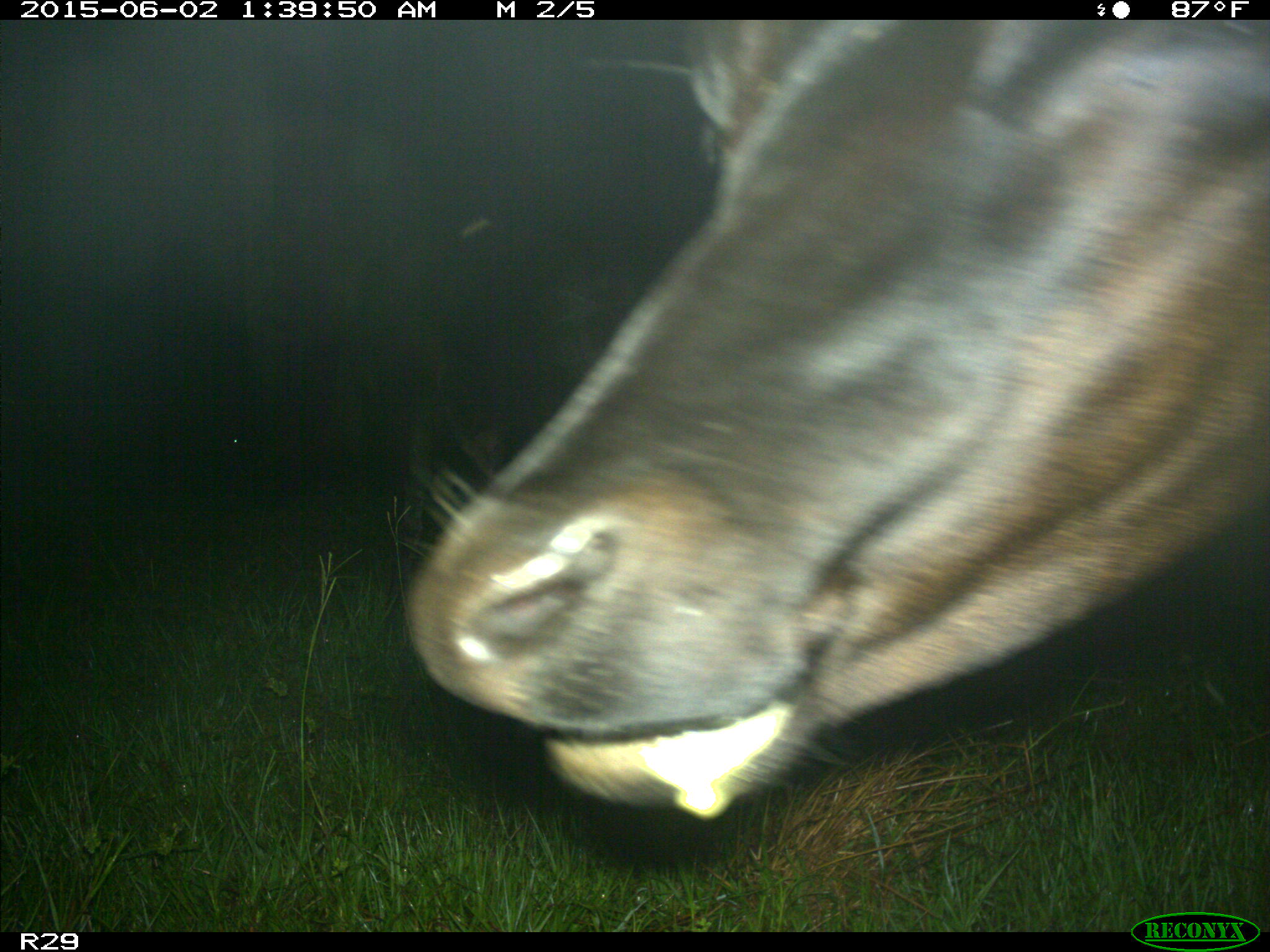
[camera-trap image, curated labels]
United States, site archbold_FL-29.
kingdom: Animalia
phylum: Chordata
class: Mammalia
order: Artiodactyla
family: Bovidae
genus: Bos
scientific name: Bos taurus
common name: domestic cow